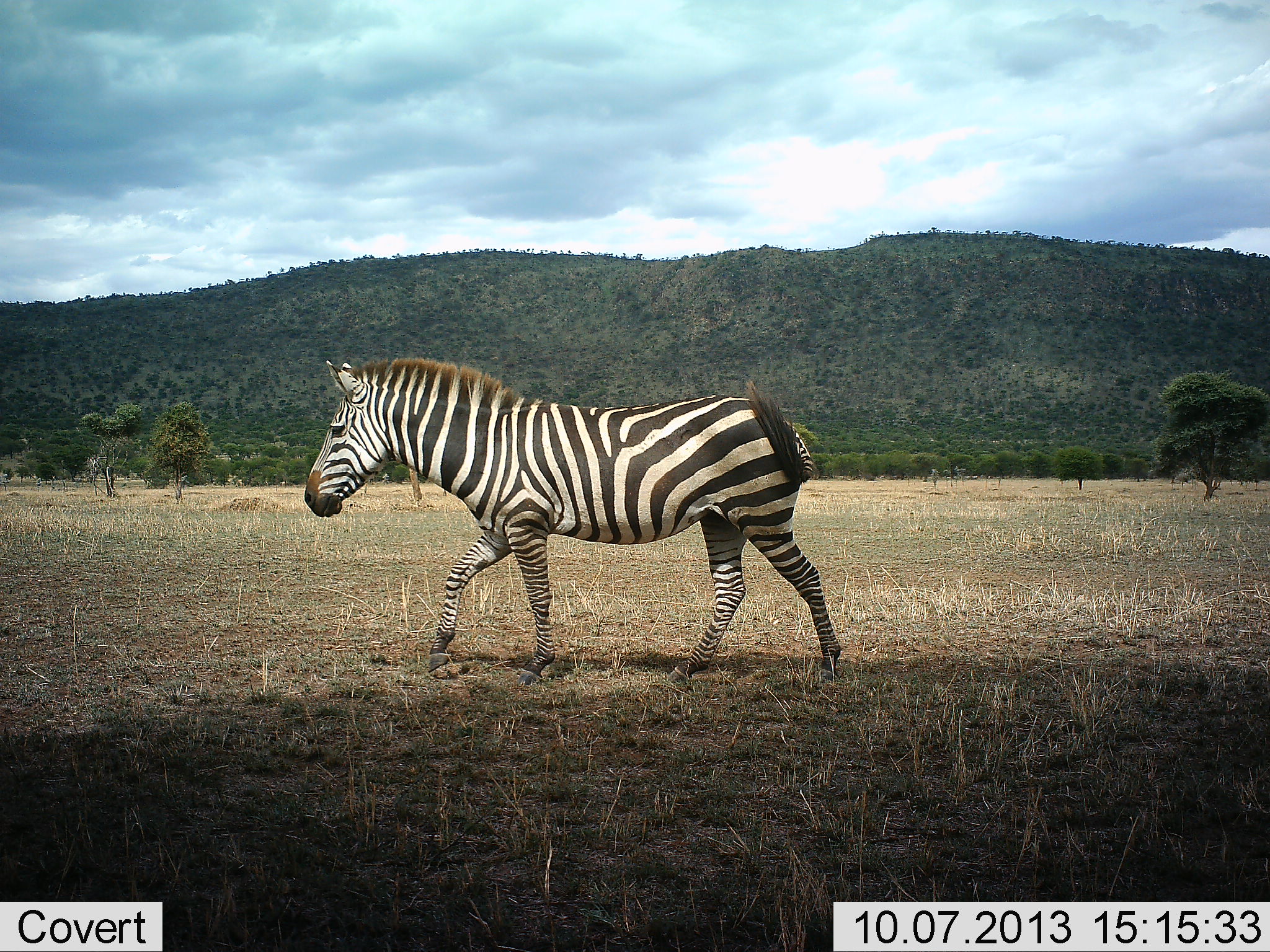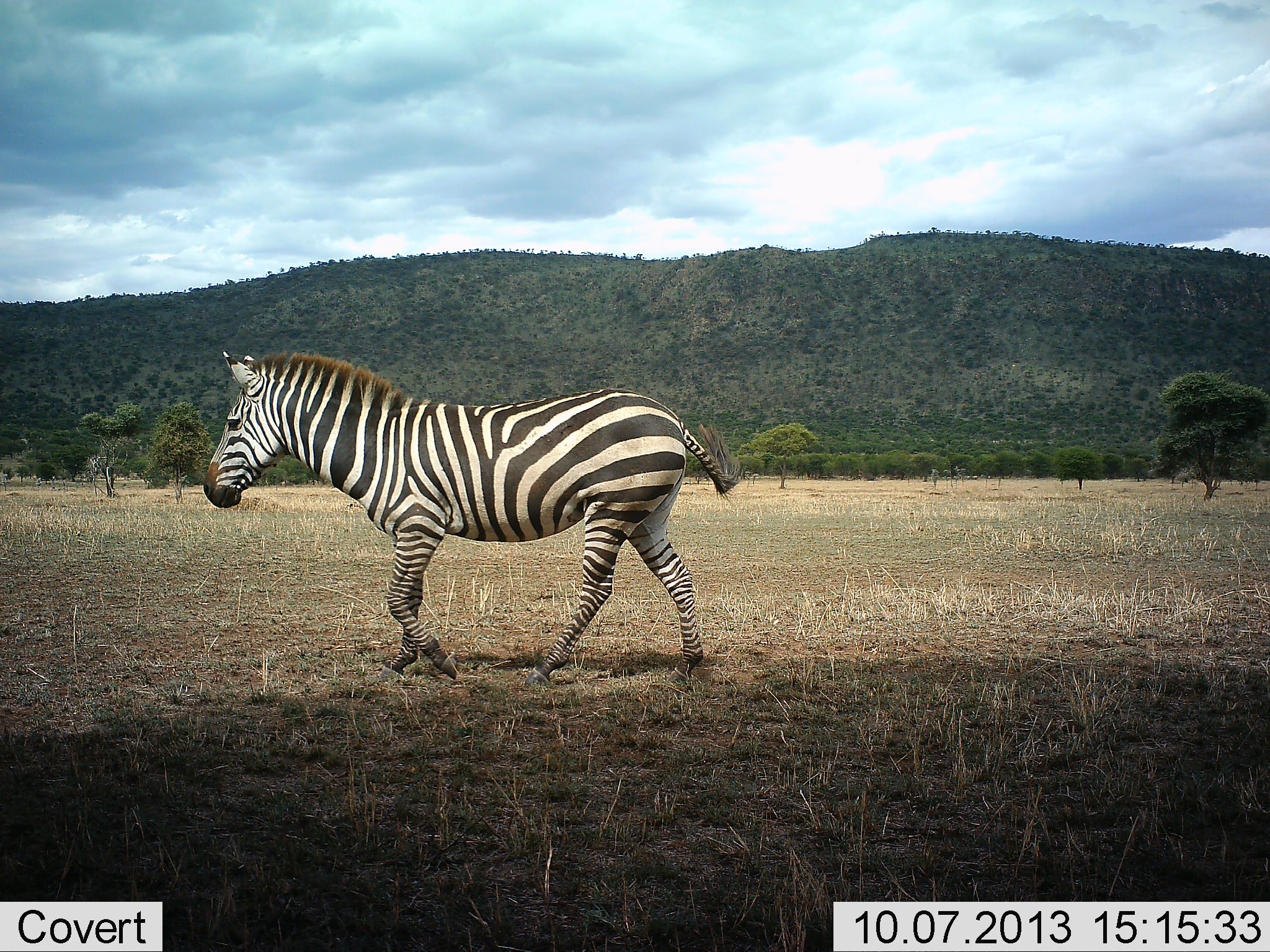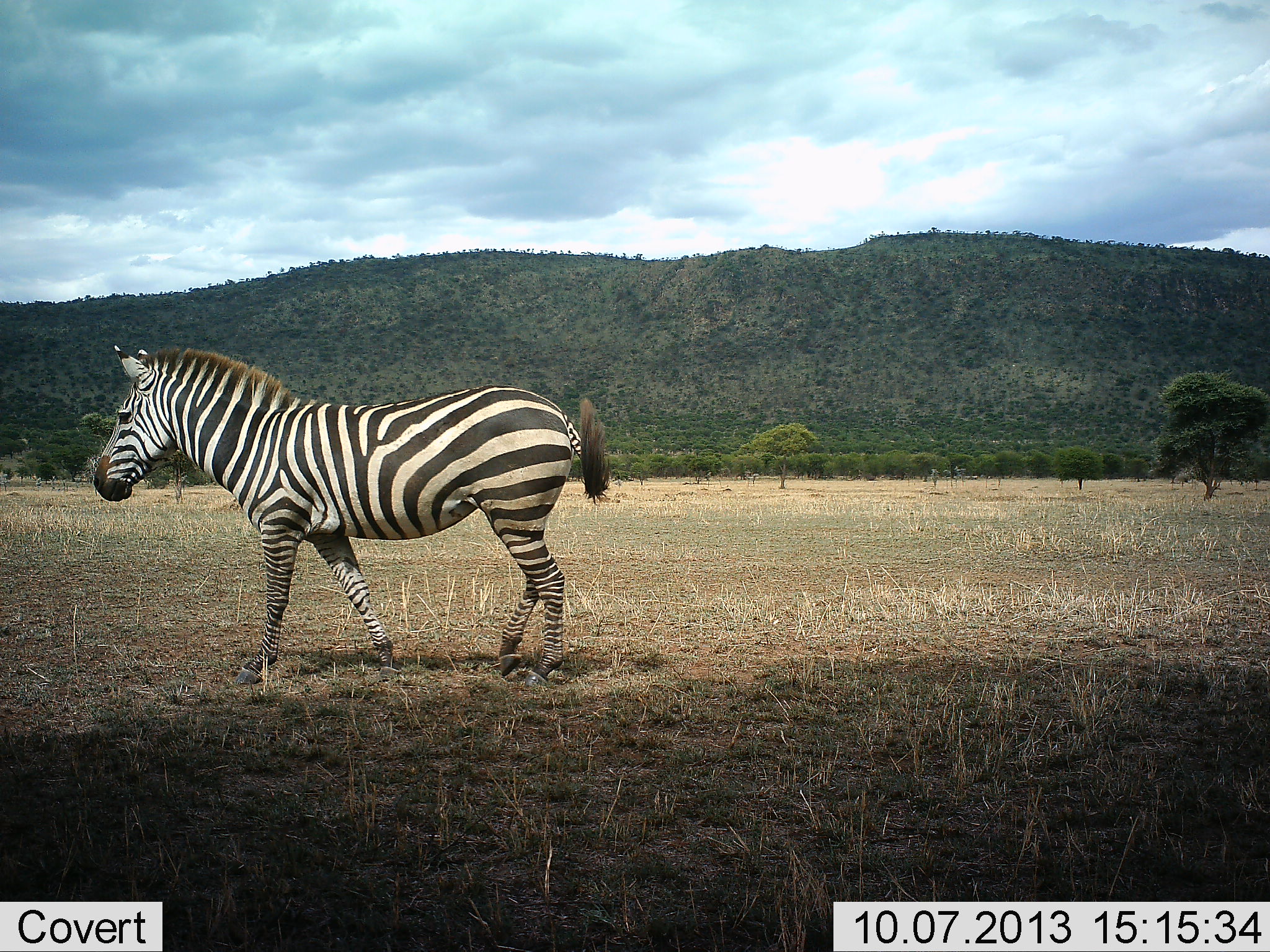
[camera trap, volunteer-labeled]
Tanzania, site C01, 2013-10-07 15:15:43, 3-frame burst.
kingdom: Animalia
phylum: Chordata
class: Mammalia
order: Perissodactyla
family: Equidae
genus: Equus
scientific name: Equus quagga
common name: plains zebra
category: zebra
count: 1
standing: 0%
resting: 0%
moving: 100%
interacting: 0%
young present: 0%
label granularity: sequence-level